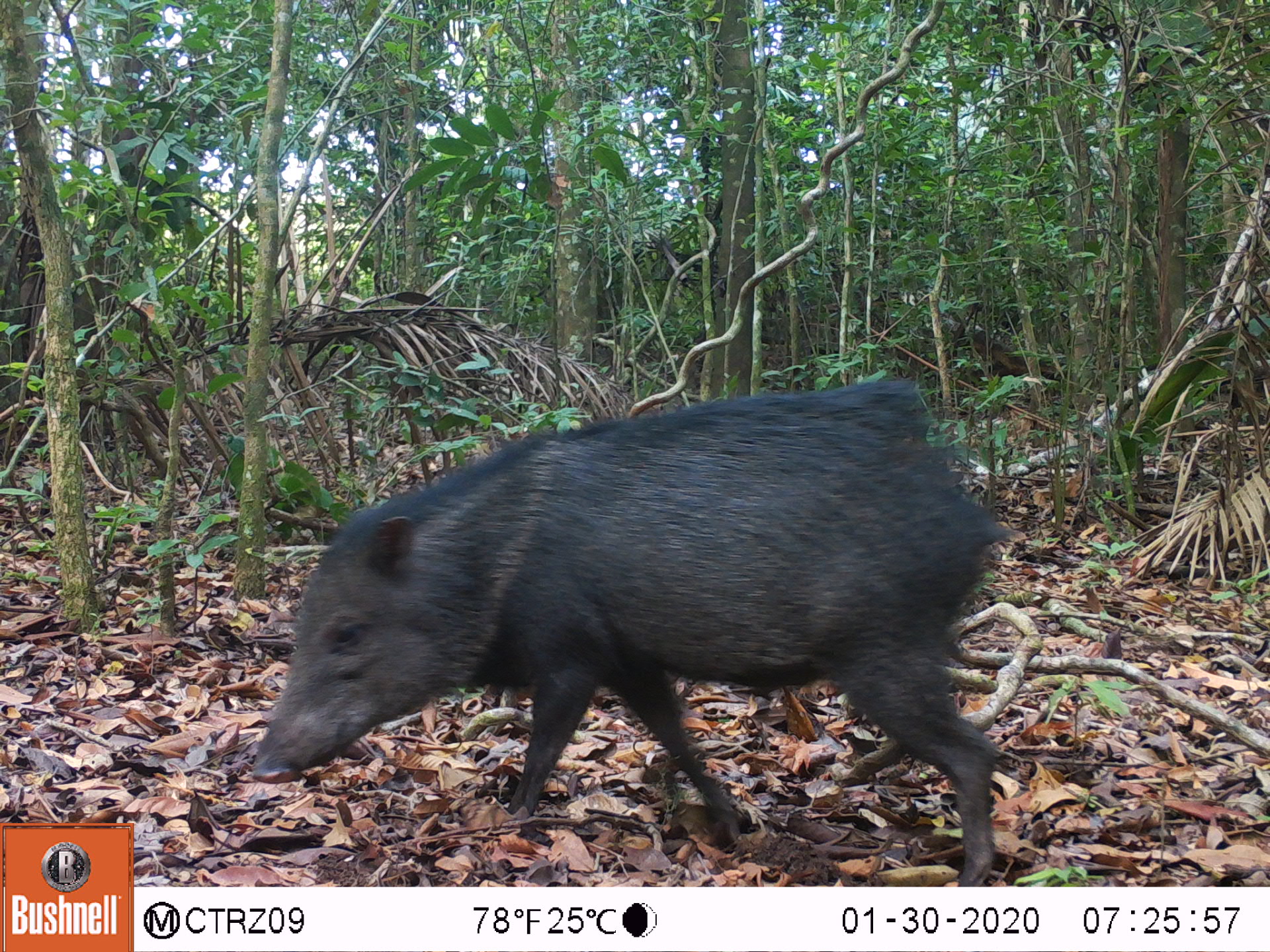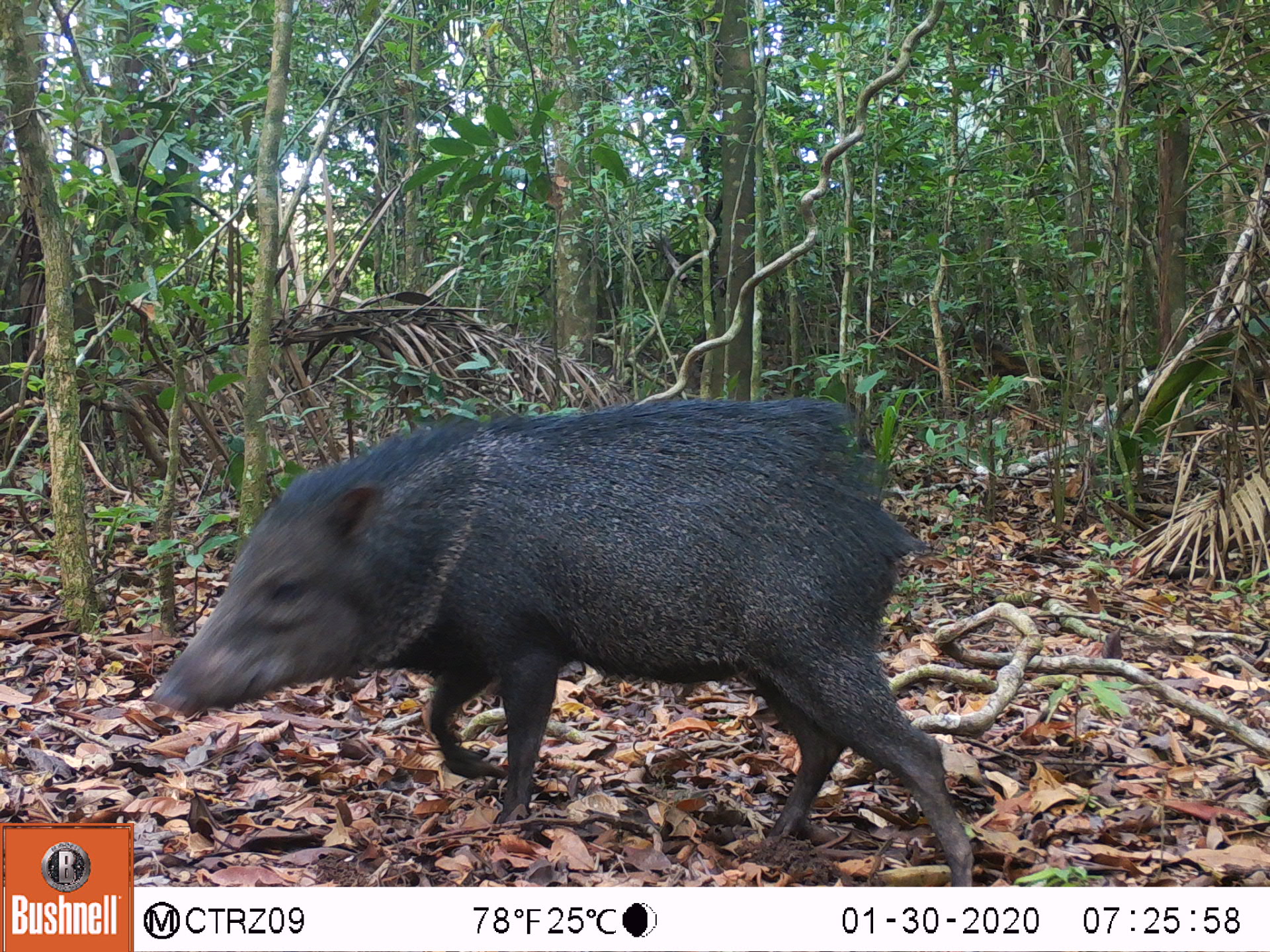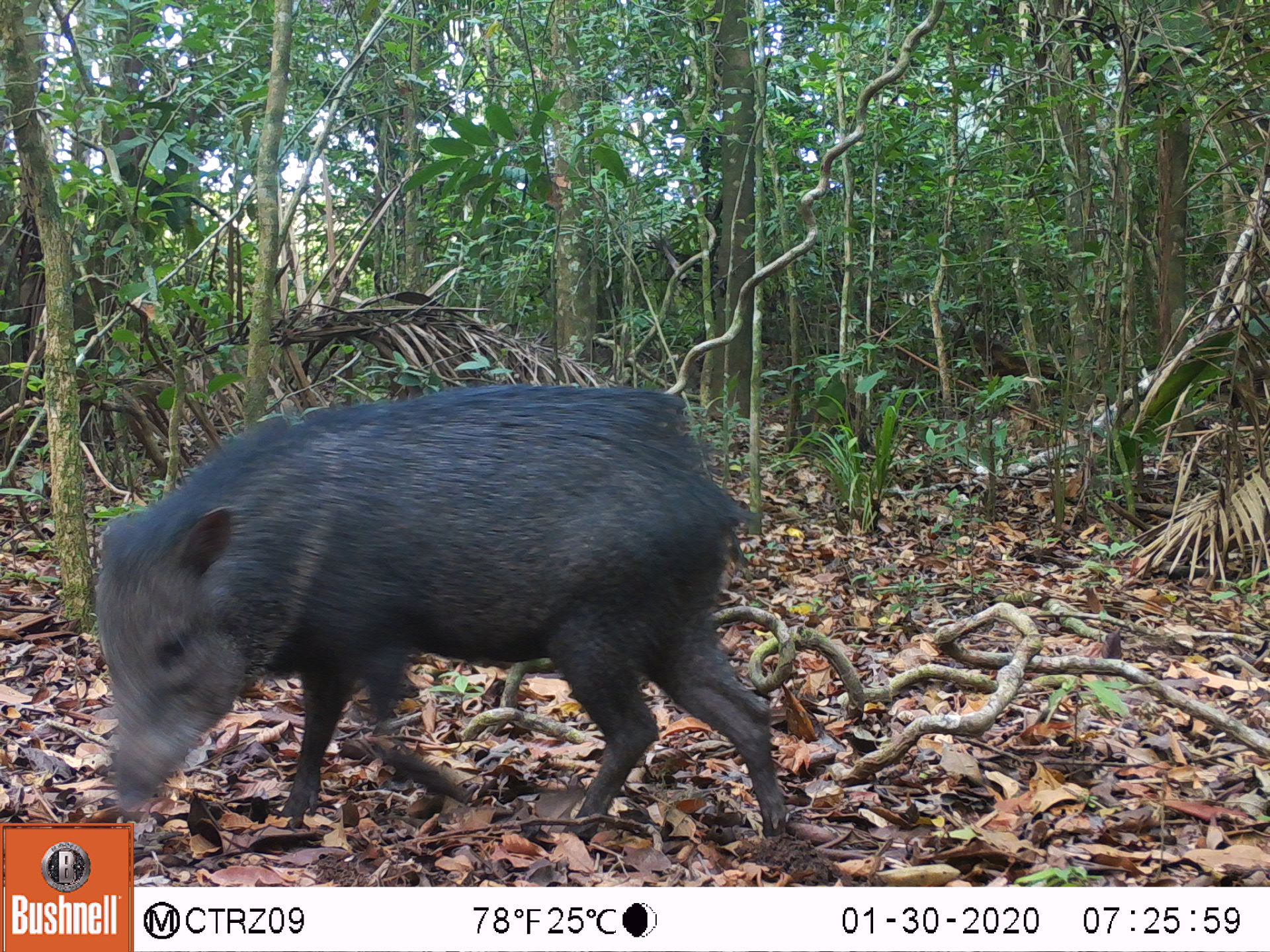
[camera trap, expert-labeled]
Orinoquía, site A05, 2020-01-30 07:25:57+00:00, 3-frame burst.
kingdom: Animalia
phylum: Chordata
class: Mammalia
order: Artiodactyla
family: Tayassuidae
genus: Pecari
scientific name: Pecari tajacu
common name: collared peccary